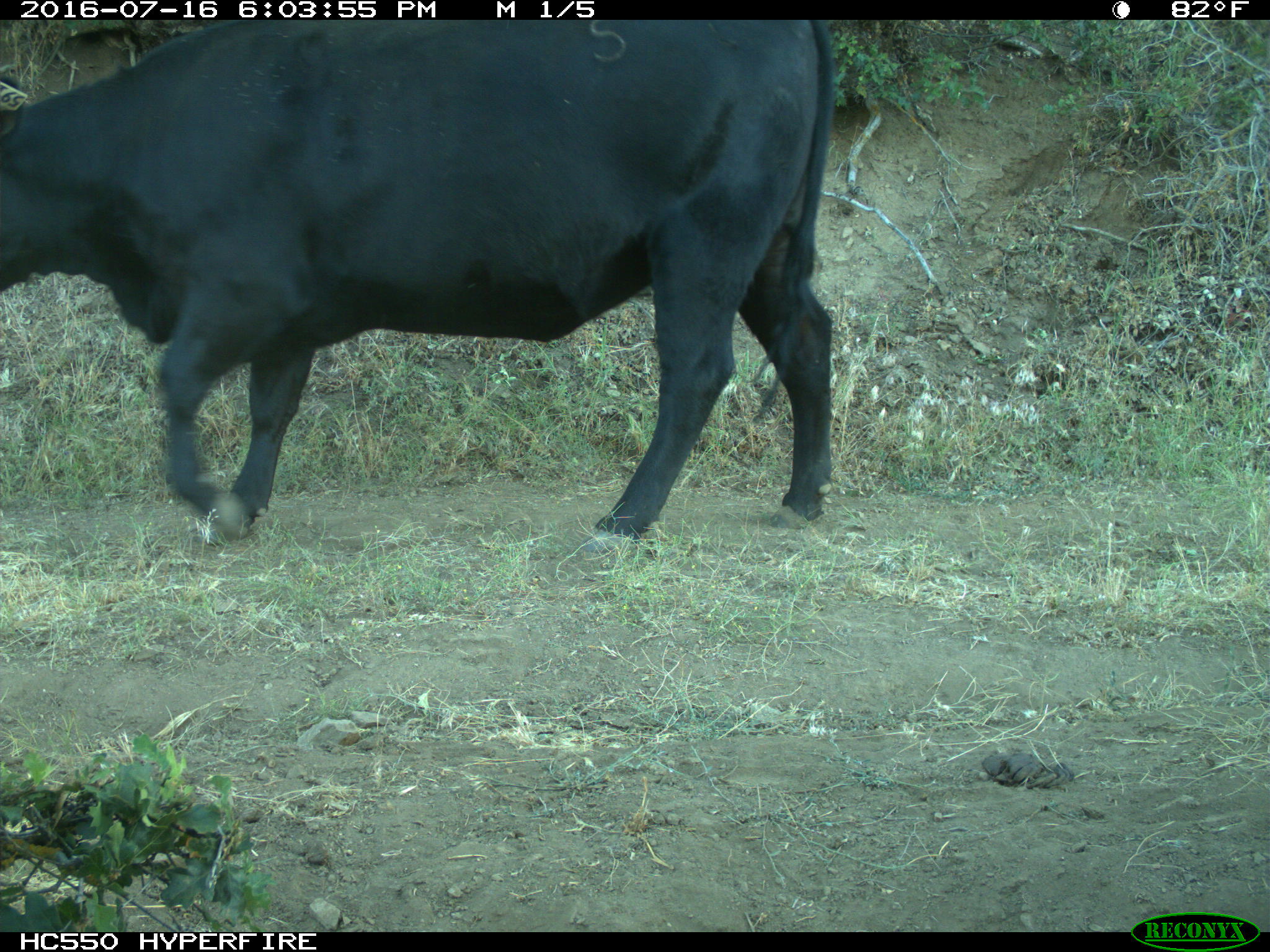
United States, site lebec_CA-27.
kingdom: Animalia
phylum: Chordata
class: Mammalia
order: Artiodactyla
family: Bovidae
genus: Bos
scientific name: Bos taurus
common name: domestic cow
Bos taurus (domestic cow).